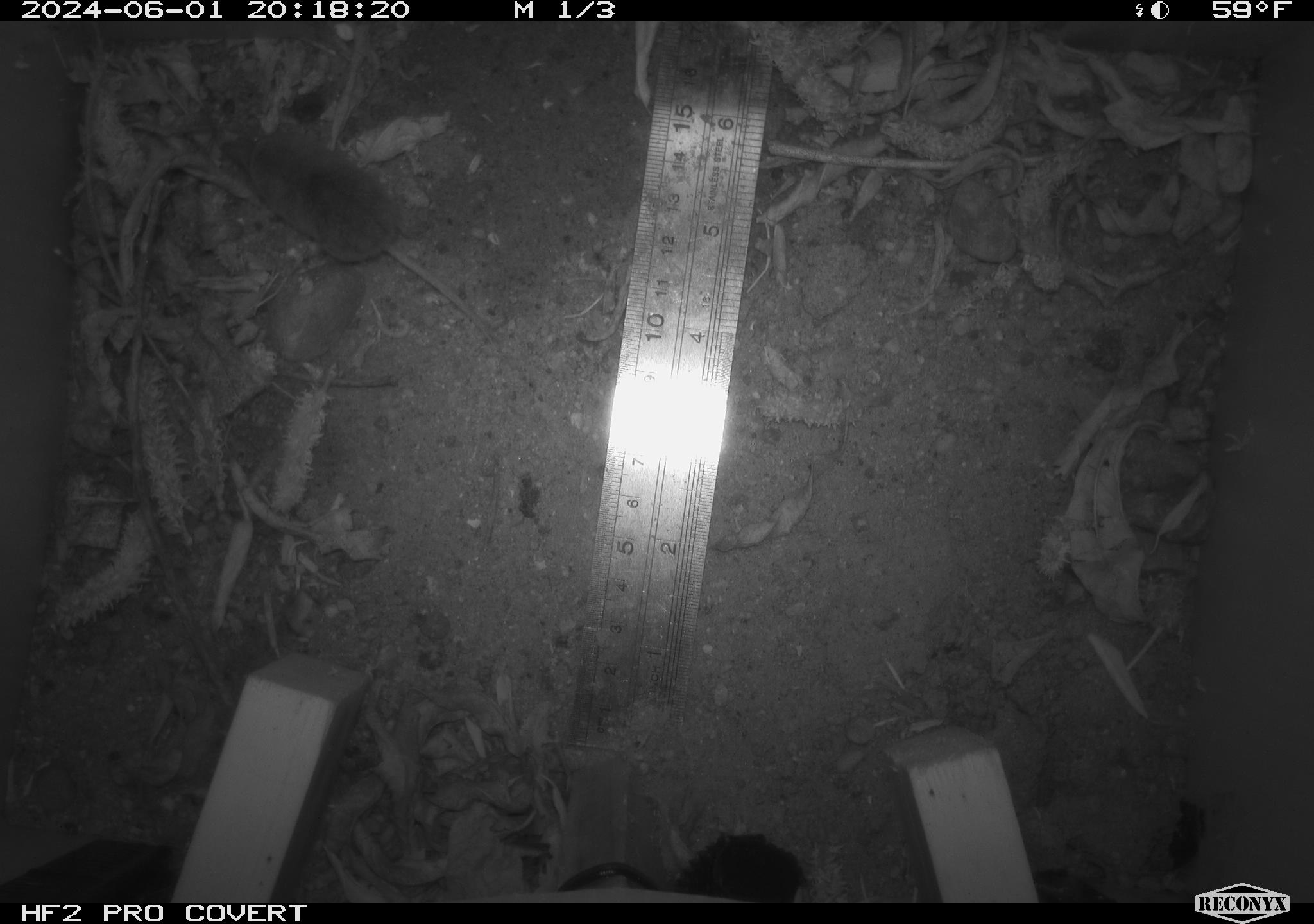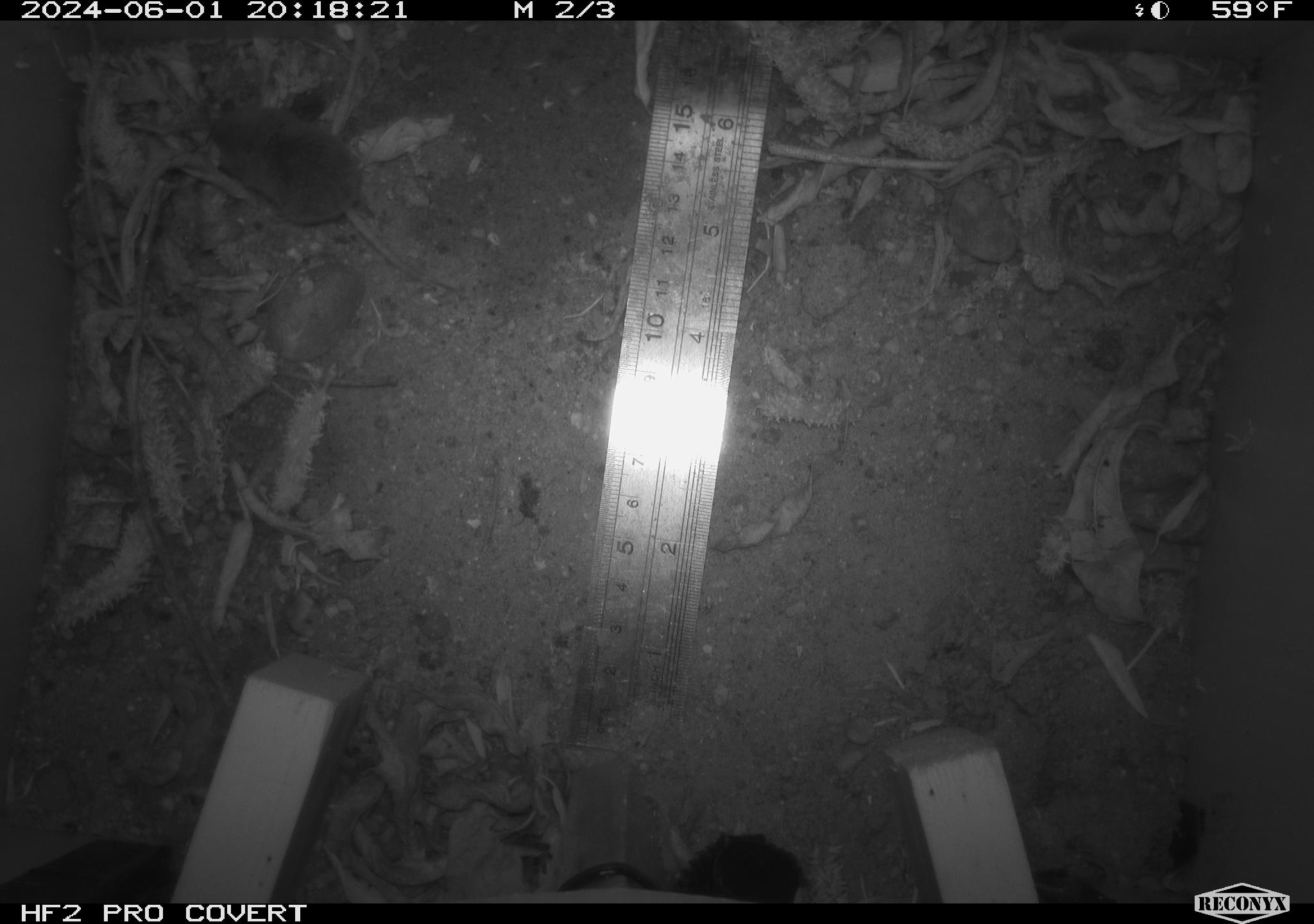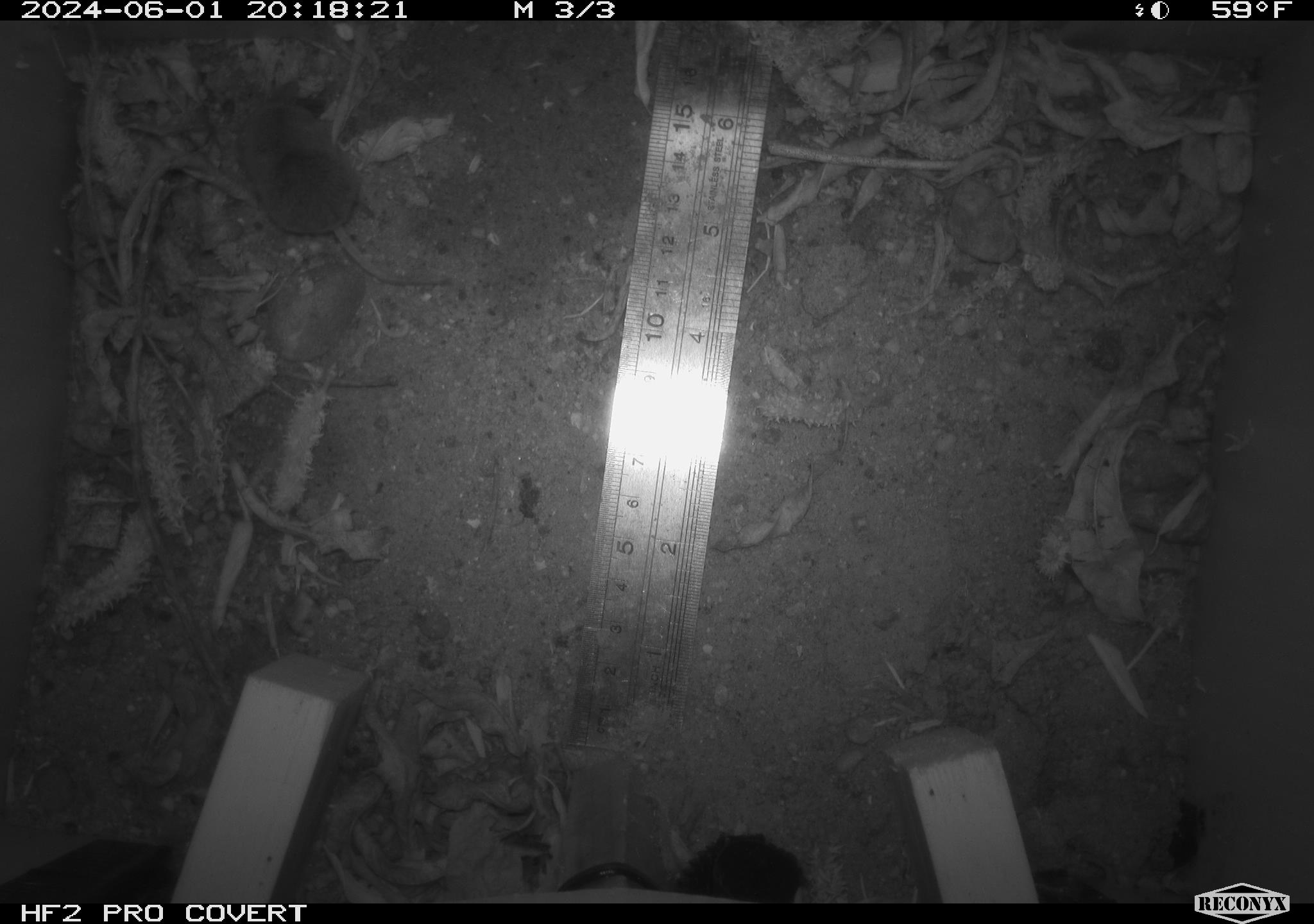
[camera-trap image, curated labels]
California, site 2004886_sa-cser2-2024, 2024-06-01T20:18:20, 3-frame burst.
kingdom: Animalia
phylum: Chordata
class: Mammalia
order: Eulipotyphla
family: Soricidae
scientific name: Soricidae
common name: shrews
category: soricidae family